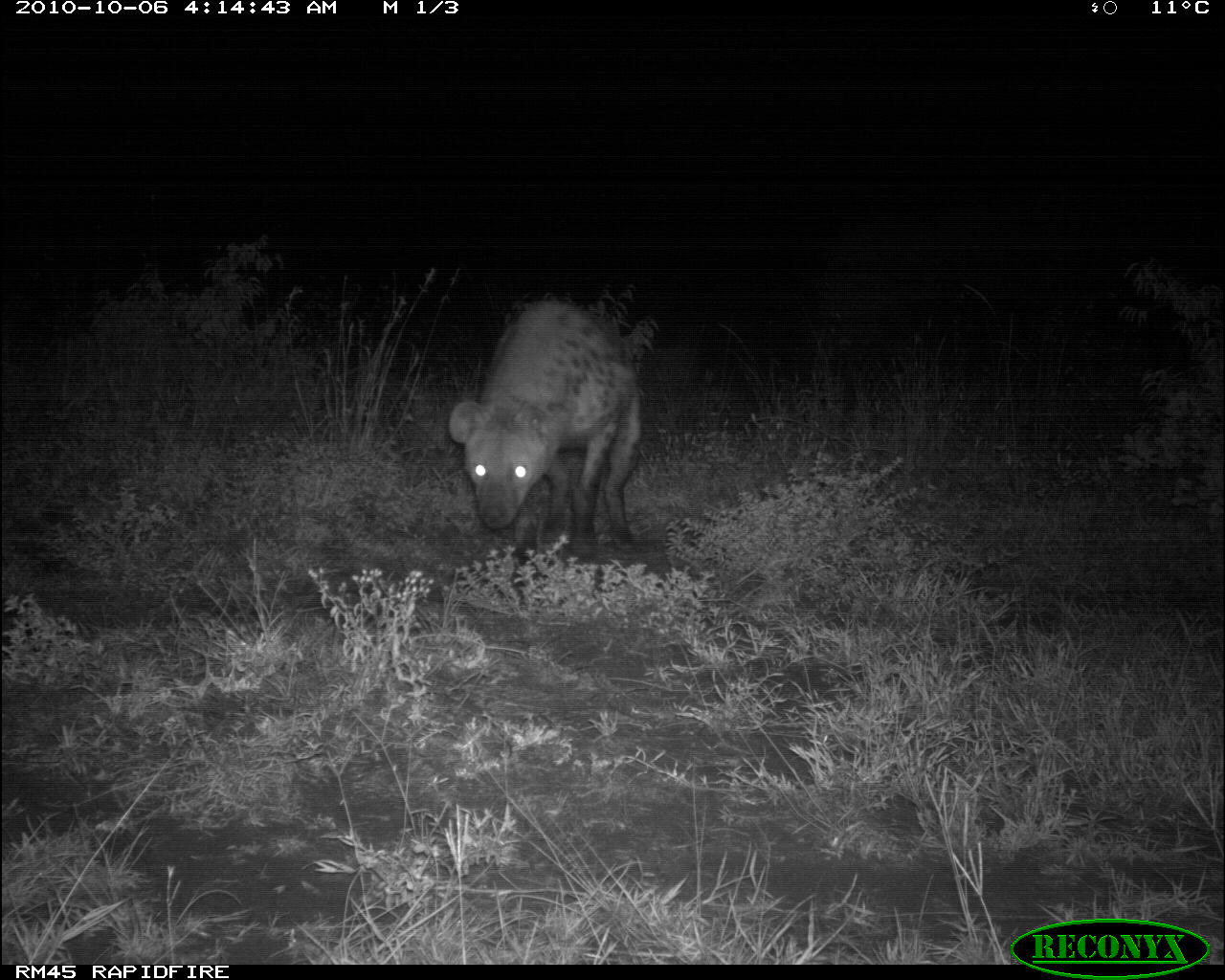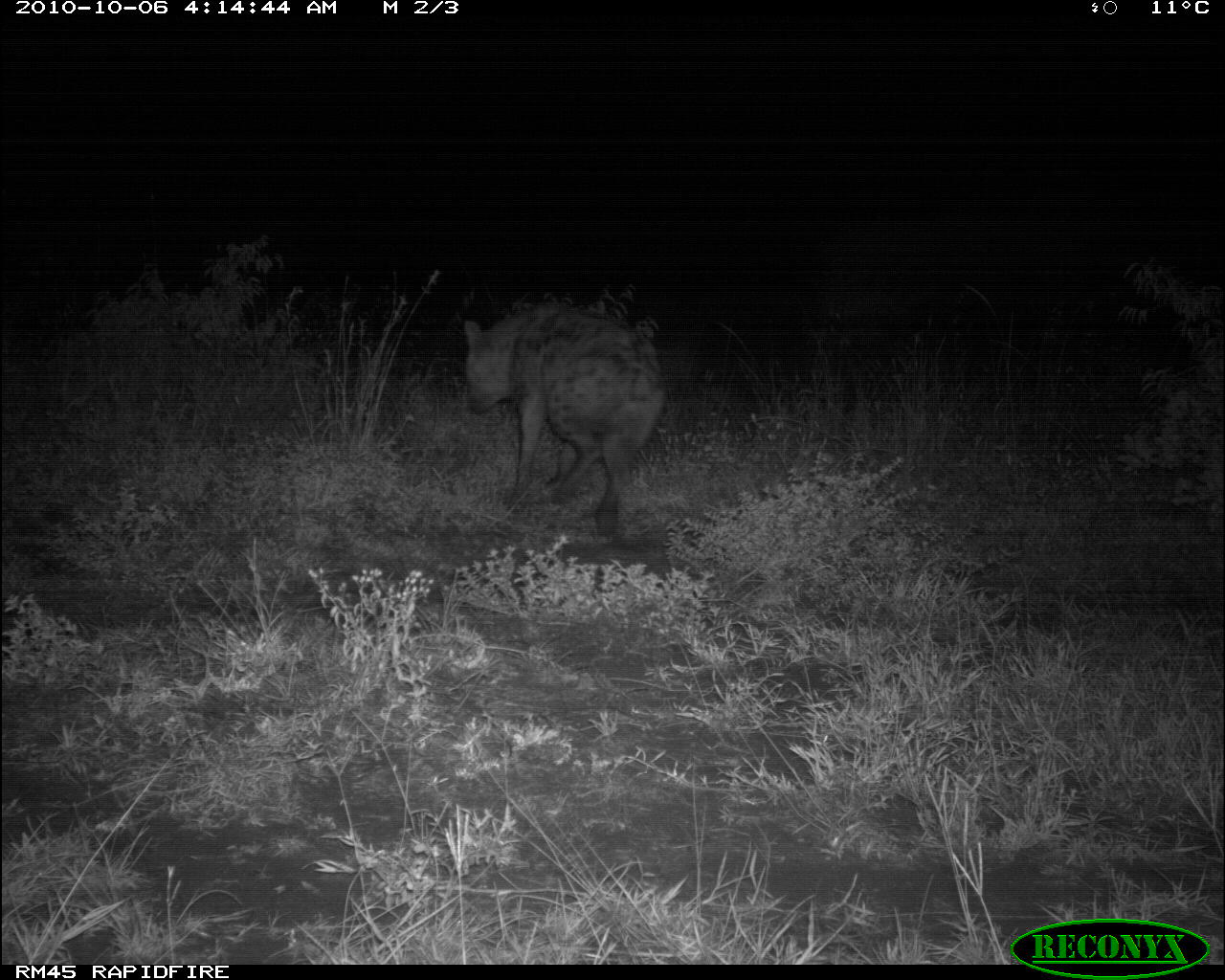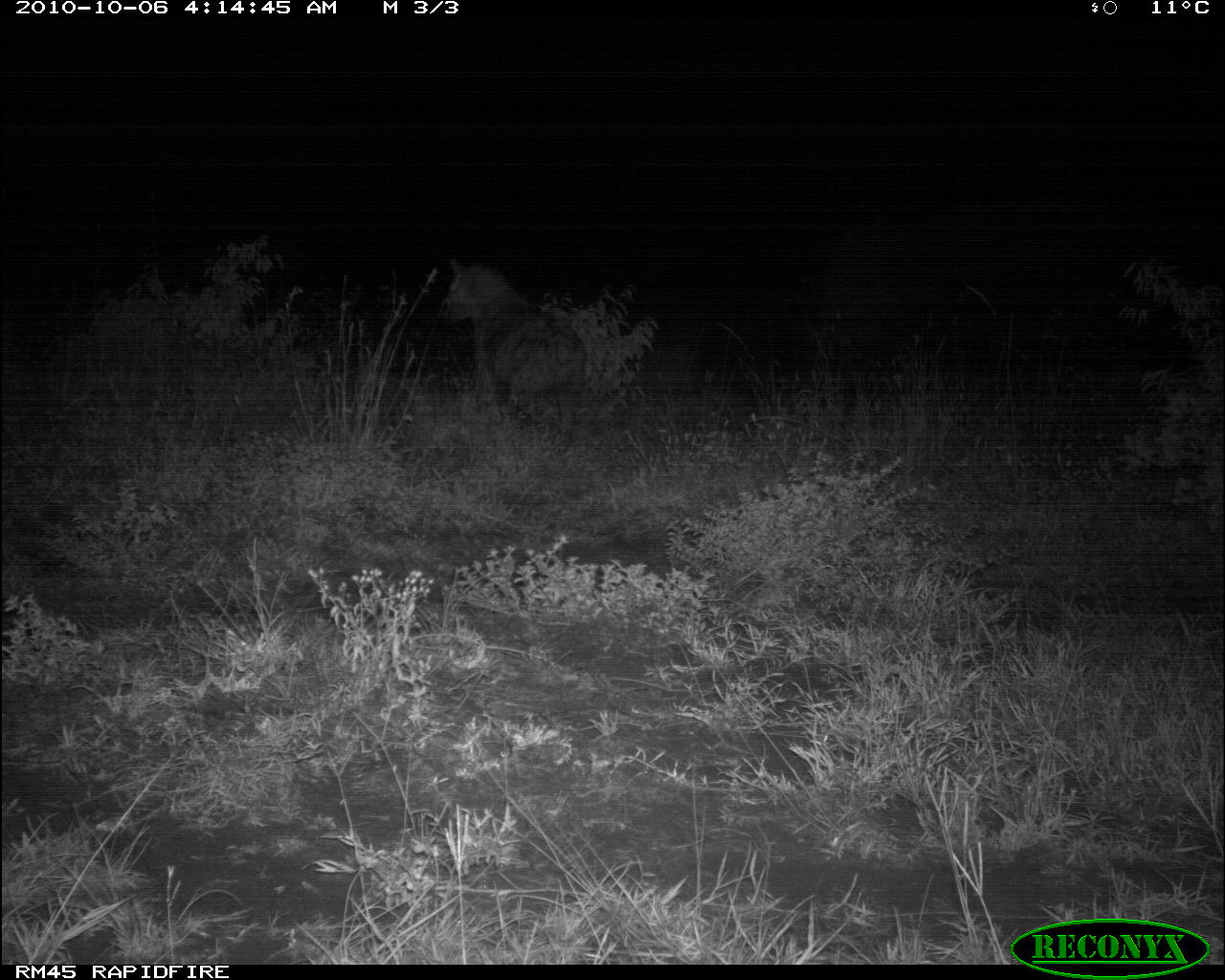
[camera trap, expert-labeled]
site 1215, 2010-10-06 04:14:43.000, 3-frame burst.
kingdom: Animalia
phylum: Chordata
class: Mammalia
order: Carnivora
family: Hyaenidae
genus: Crocuta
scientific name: Crocuta crocuta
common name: spotted hyena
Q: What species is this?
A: Crocuta crocuta (spotted hyena).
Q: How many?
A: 1.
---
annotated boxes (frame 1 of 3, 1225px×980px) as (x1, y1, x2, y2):
crocuta crocuta: (449, 301, 642, 559)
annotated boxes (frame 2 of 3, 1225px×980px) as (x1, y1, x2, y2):
crocuta crocuta: (462, 300, 669, 539)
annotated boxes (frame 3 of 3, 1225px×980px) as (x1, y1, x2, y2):
crocuta crocuta: (434, 254, 588, 451)